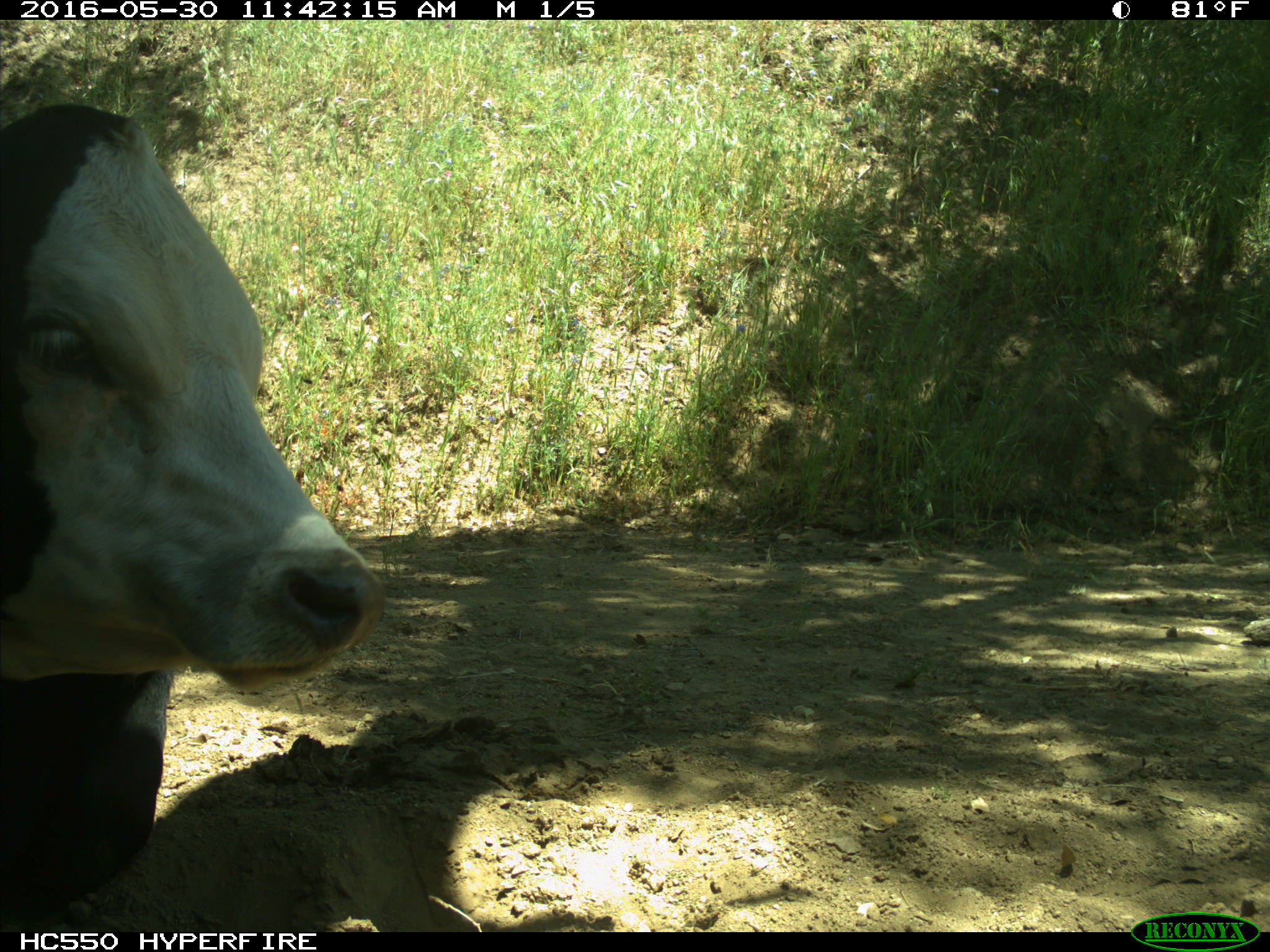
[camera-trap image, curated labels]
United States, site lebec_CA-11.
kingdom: Animalia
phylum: Chordata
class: Mammalia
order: Artiodactyla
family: Bovidae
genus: Bos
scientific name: Bos taurus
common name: domestic cow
Bos taurus (domestic cow).